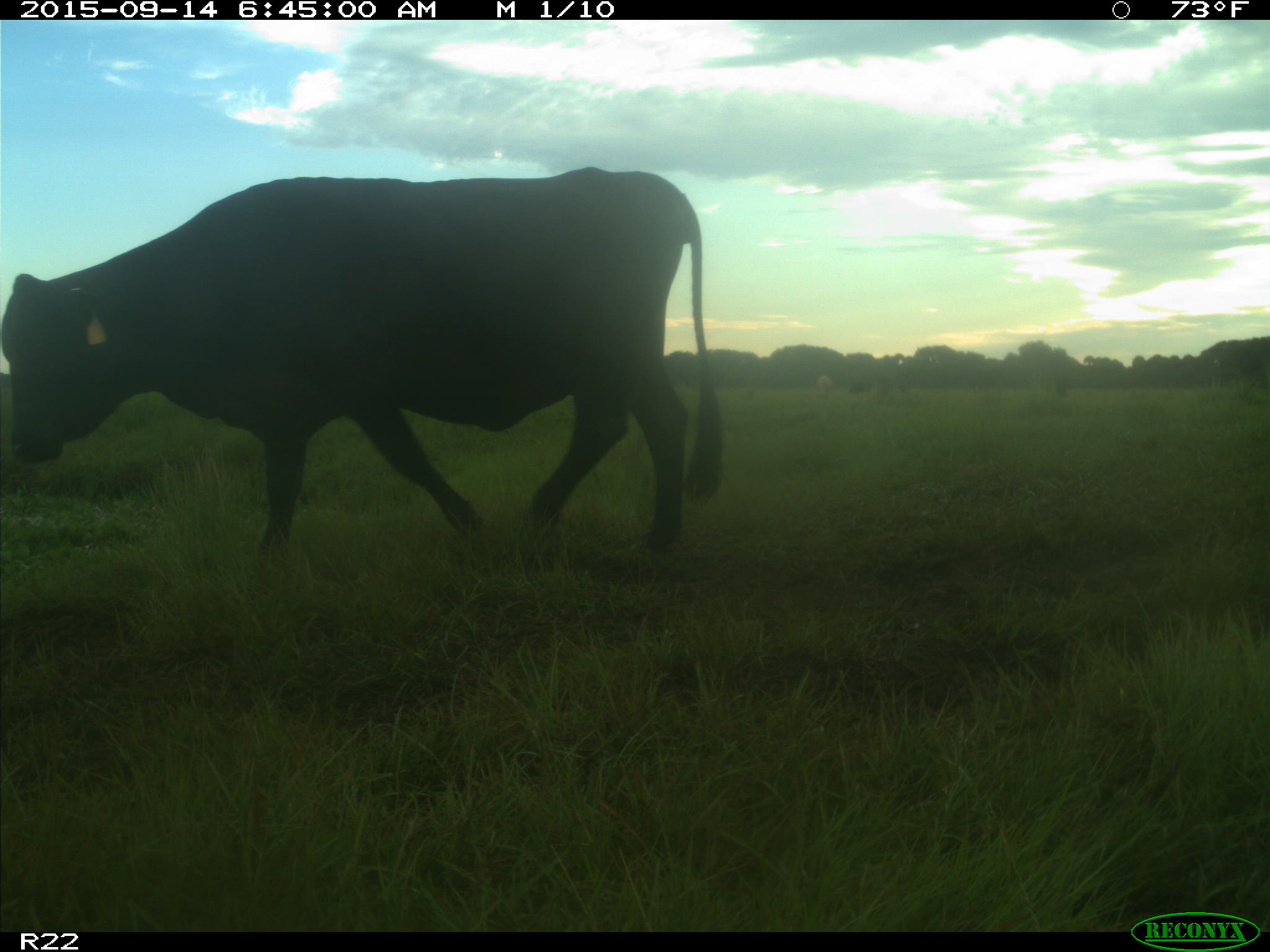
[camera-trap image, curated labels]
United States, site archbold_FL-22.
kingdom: Animalia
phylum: Chordata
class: Mammalia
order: Artiodactyla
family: Bovidae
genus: Bos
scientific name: Bos taurus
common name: domestic cow